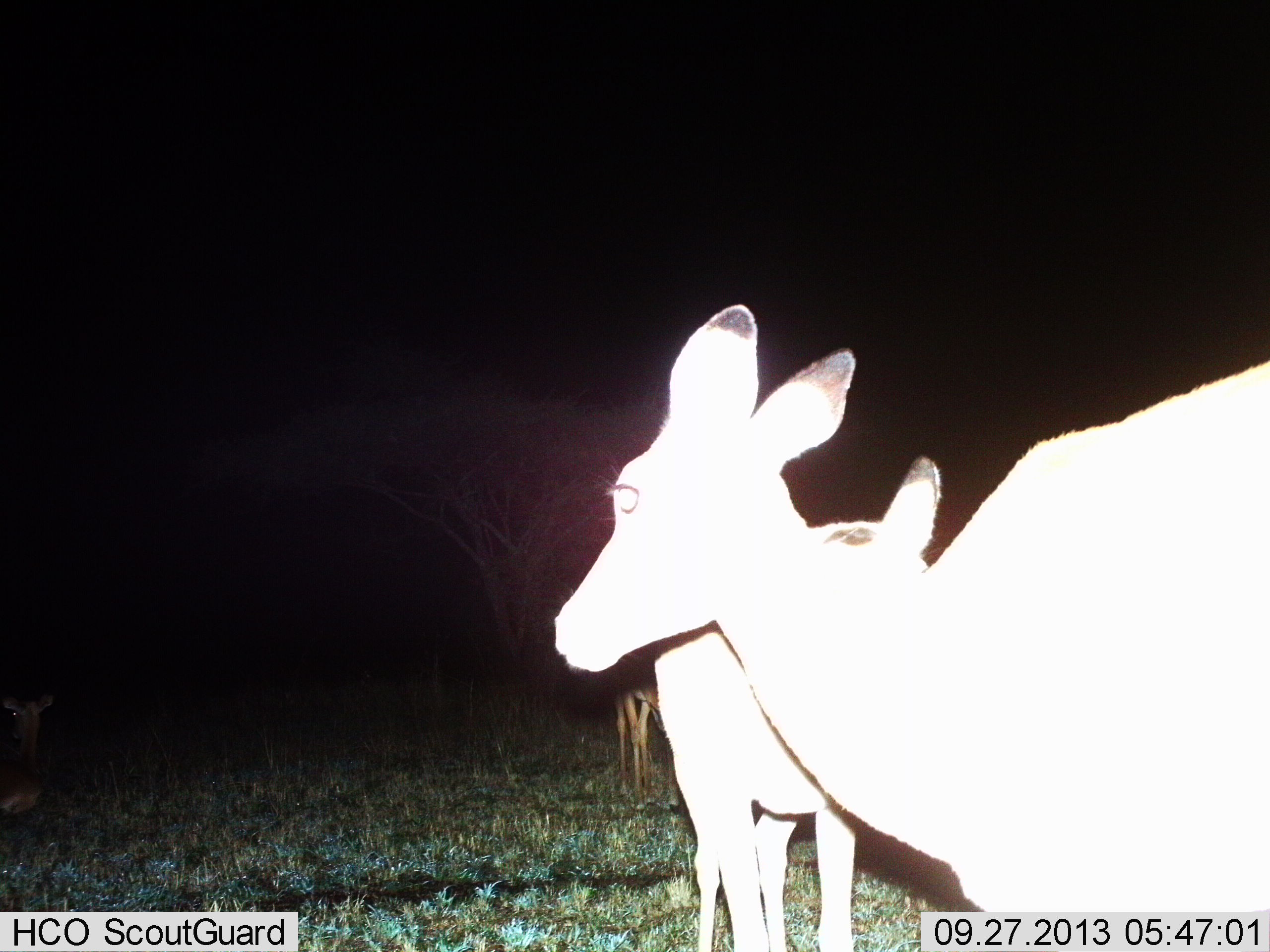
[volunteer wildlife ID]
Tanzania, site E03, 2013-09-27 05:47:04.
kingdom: Animalia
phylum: Chordata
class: Mammalia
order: Artiodactyla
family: Bovidae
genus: Aepyceros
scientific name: Aepyceros melampus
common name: impala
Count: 3.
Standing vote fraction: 100%.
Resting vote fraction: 30%.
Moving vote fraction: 10%.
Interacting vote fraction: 0%.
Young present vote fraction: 10%.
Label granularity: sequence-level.